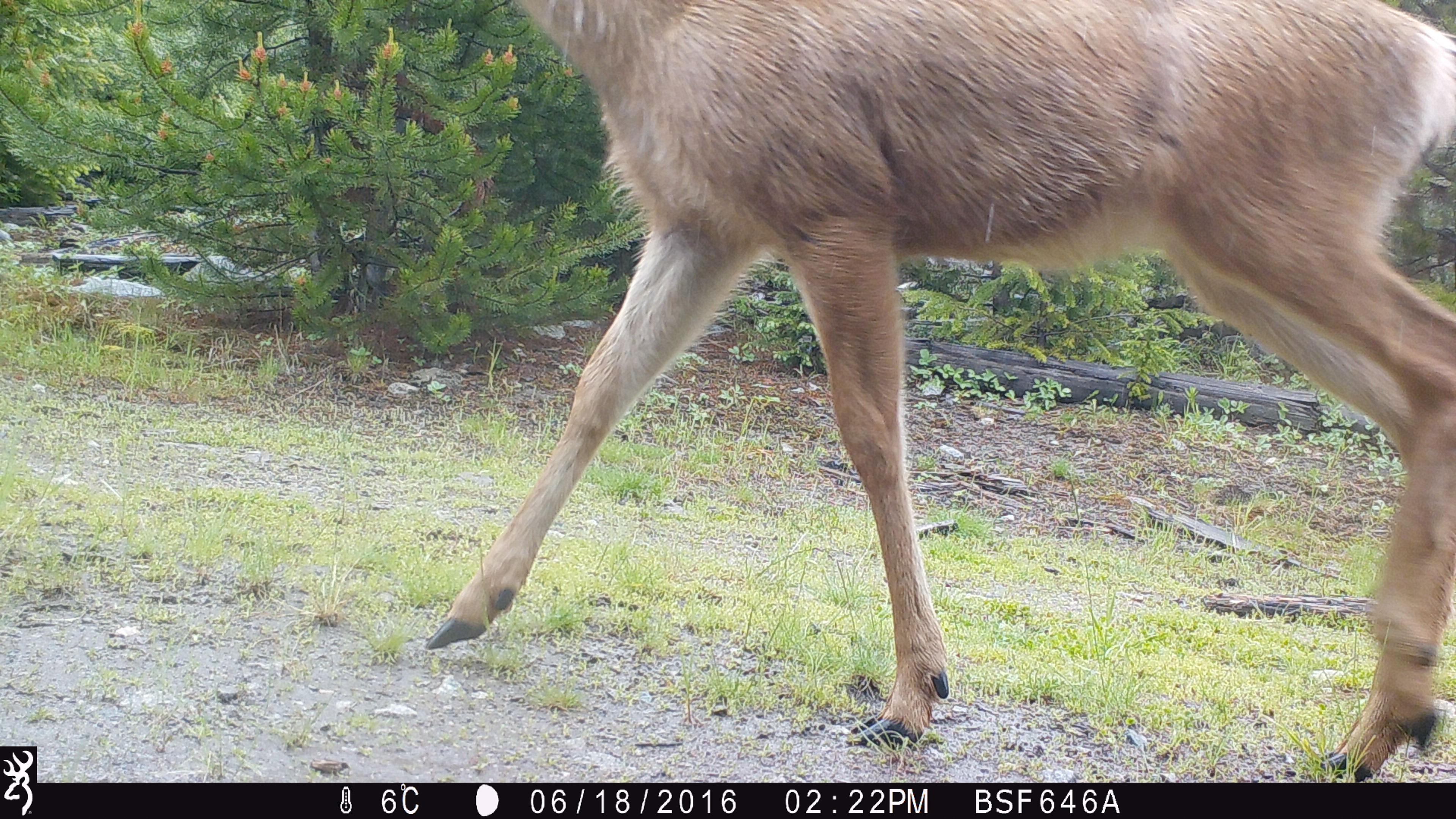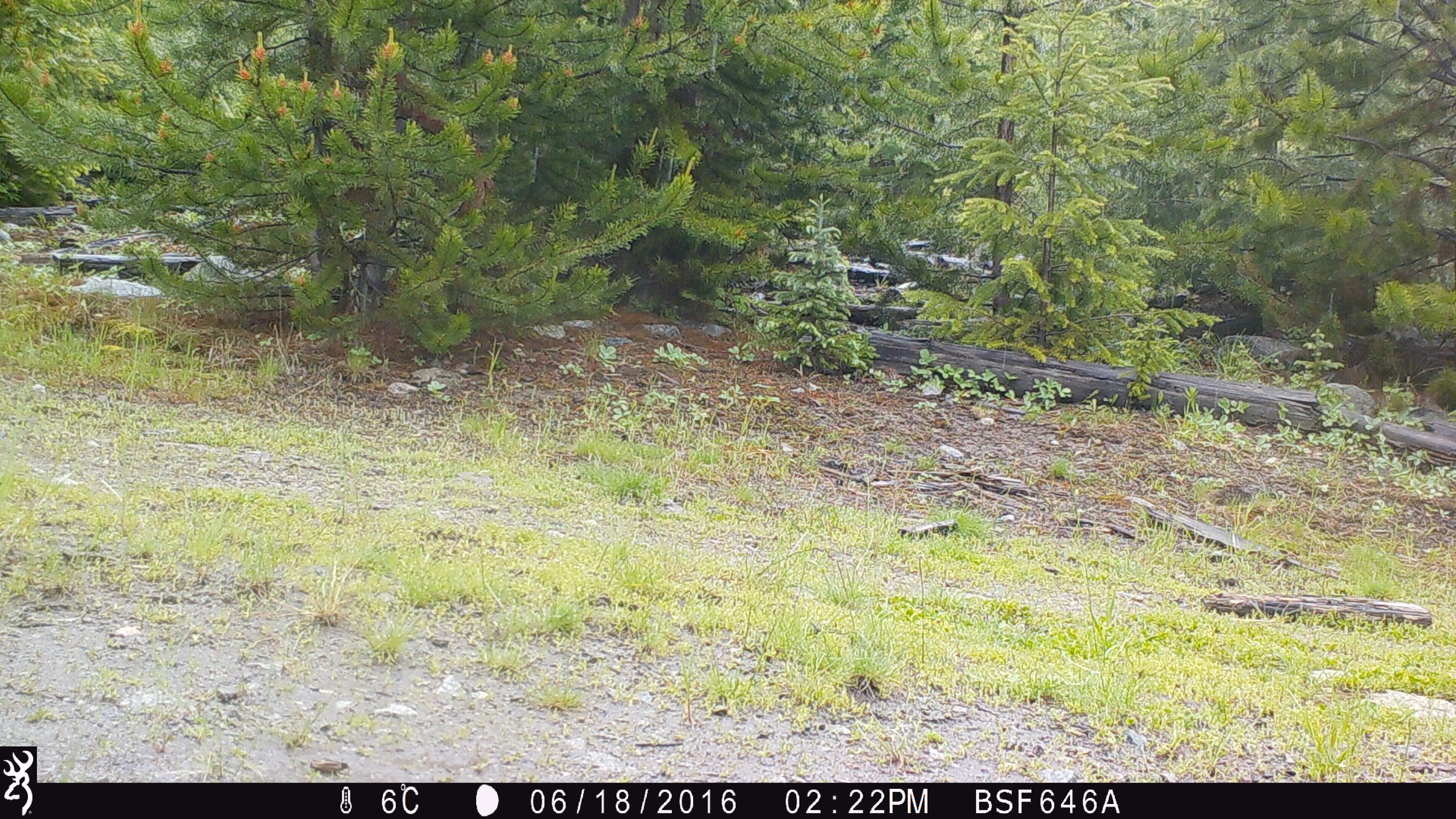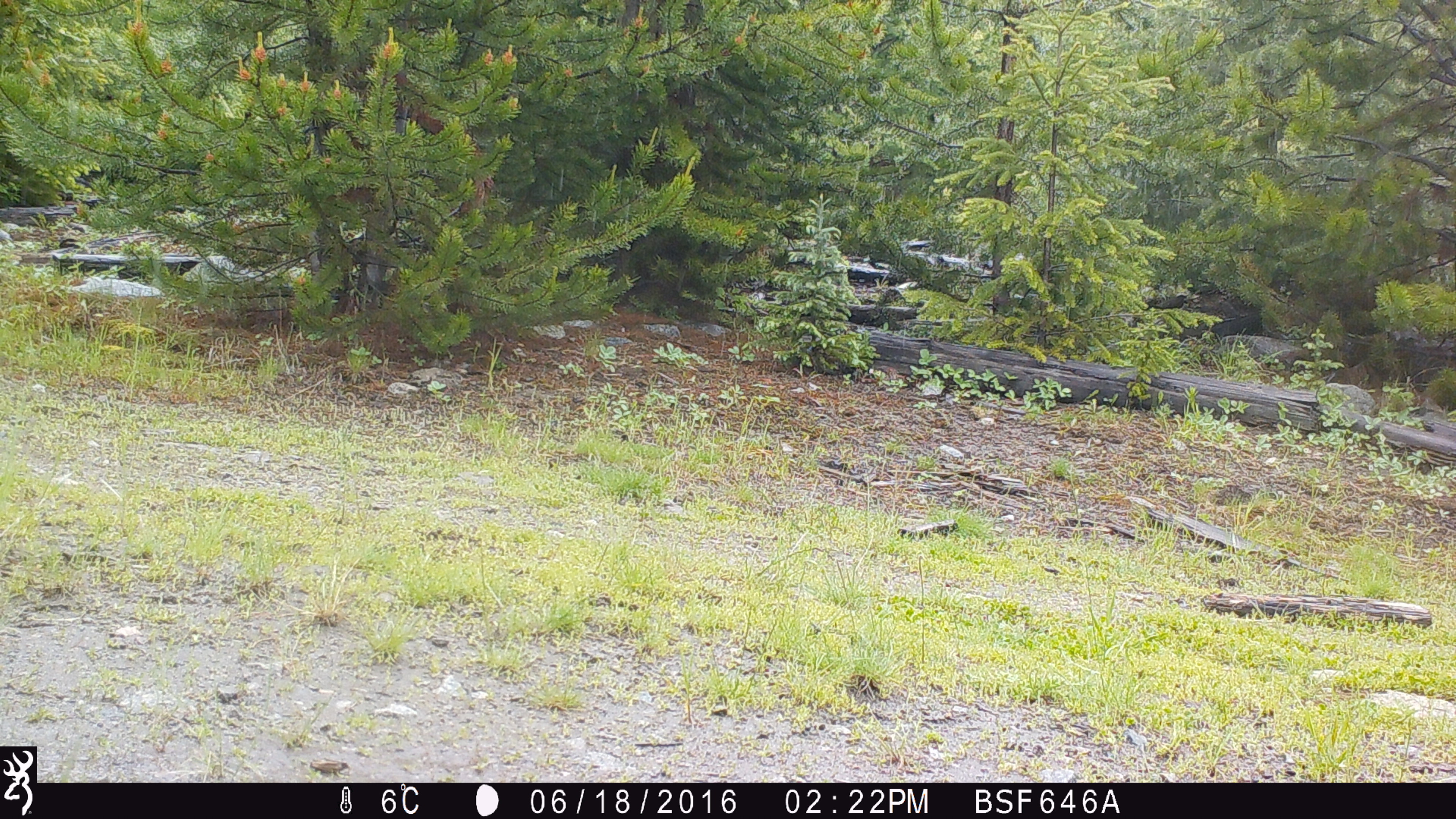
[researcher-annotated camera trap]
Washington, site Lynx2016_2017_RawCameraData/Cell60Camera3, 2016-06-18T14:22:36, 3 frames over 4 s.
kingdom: Animalia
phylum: Chordata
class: Mammalia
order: Artiodactyla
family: Cervidae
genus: Odocoileus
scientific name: Odocoileus hemionus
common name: mule deer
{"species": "Odocoileus hemionus (mule deer)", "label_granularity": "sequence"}